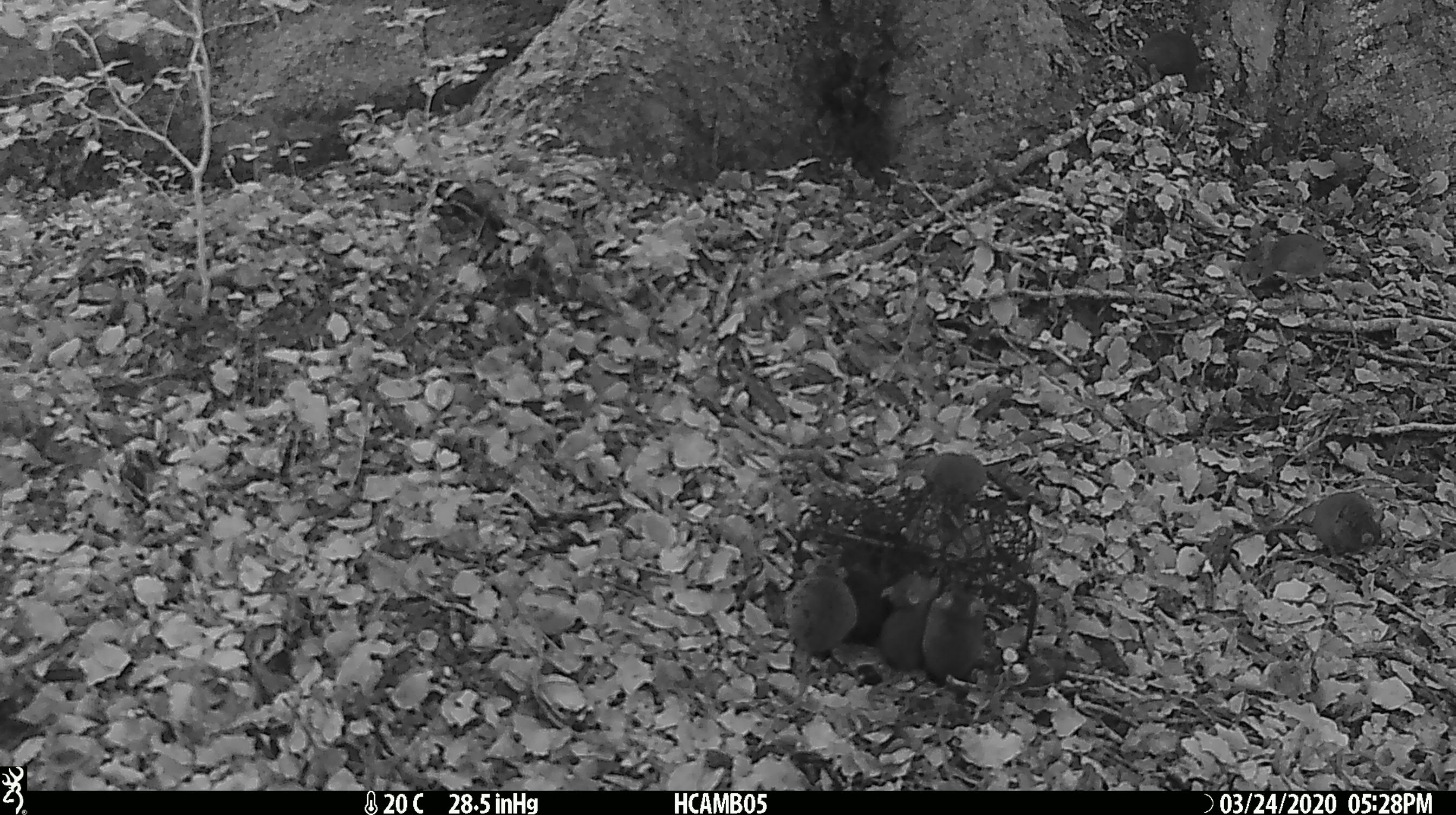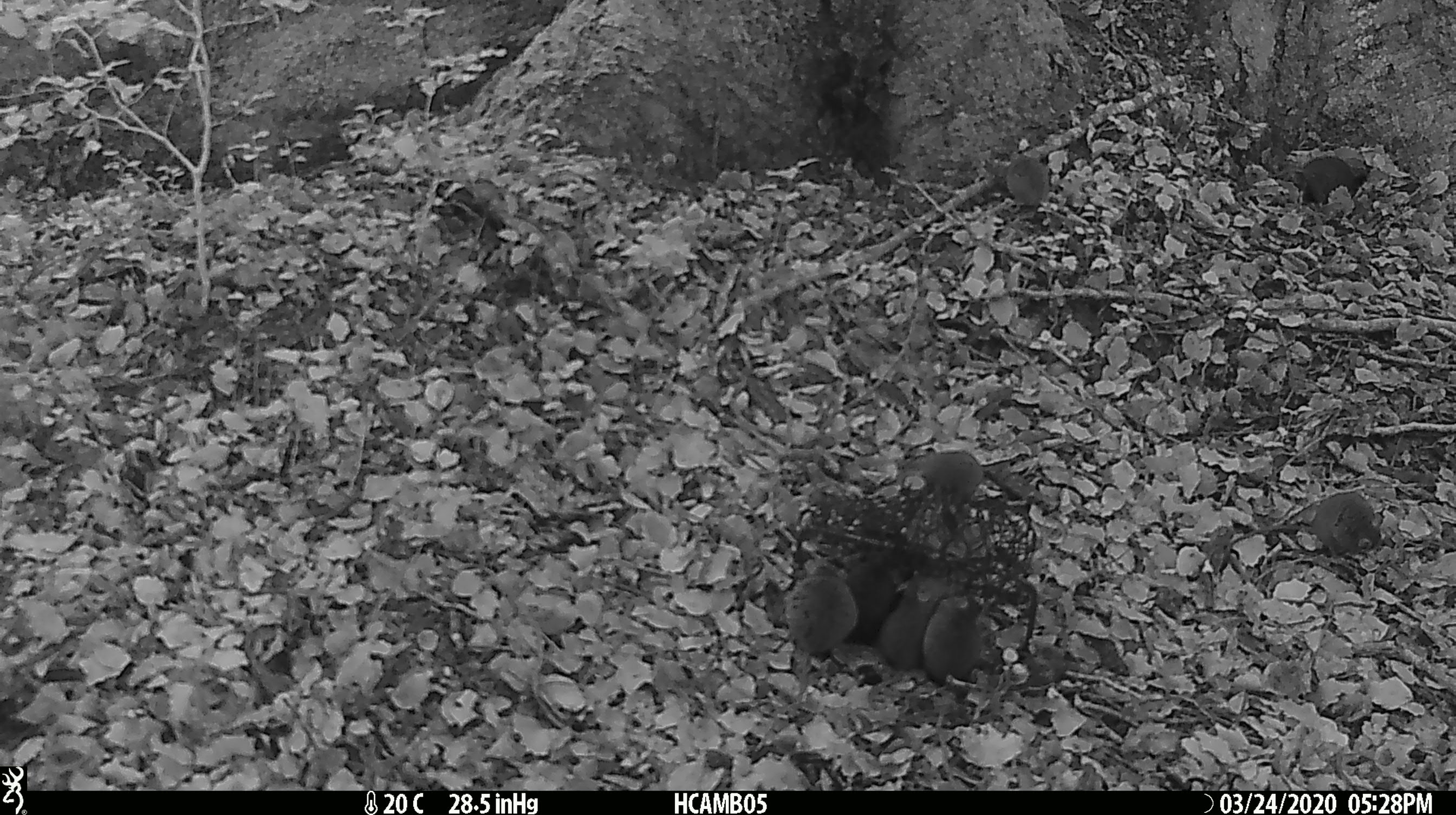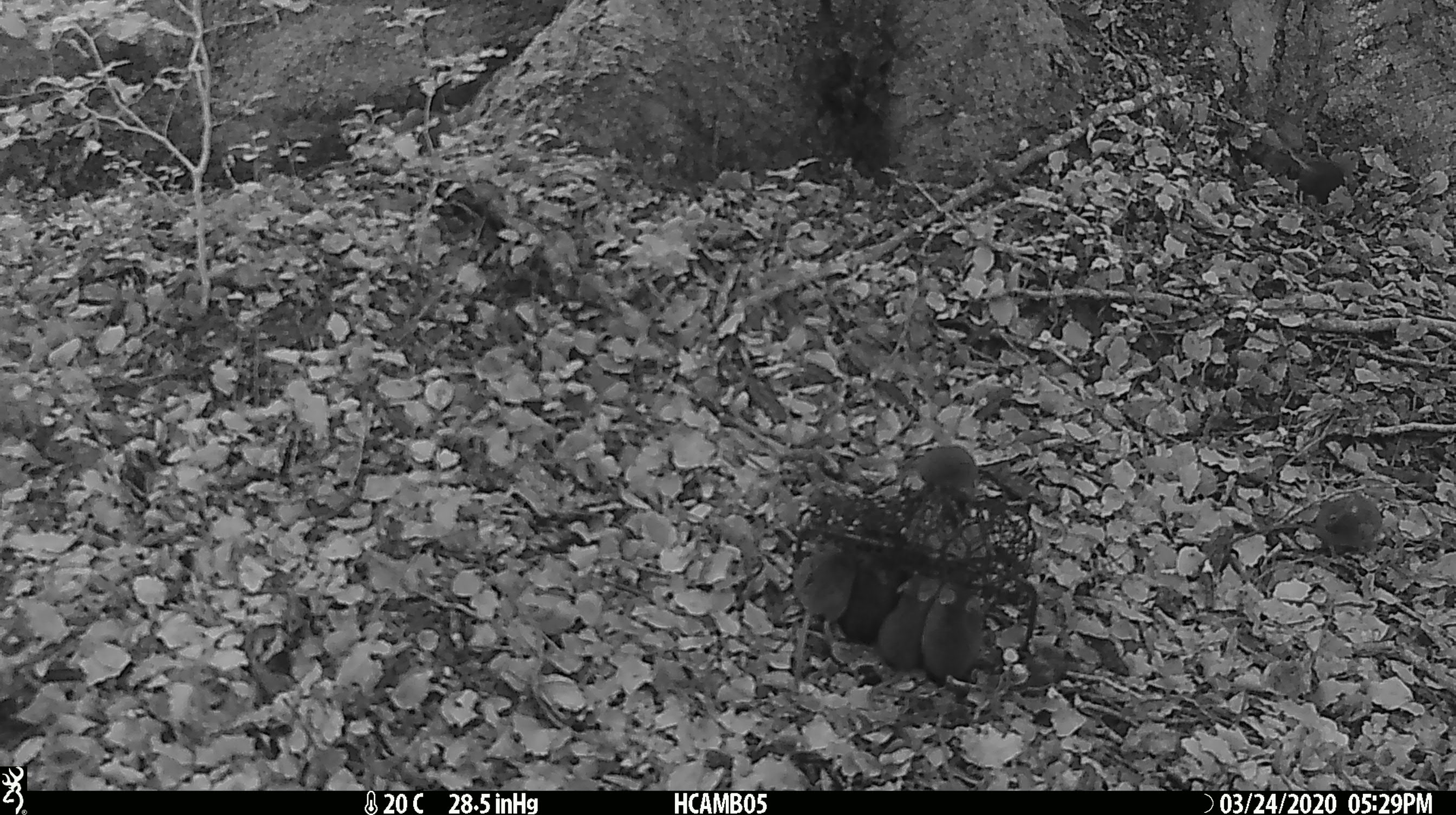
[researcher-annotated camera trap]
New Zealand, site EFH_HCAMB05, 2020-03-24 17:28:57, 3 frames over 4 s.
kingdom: Animalia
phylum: Chordata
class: Mammalia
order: Rodentia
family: Muridae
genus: Mus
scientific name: Mus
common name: mouse